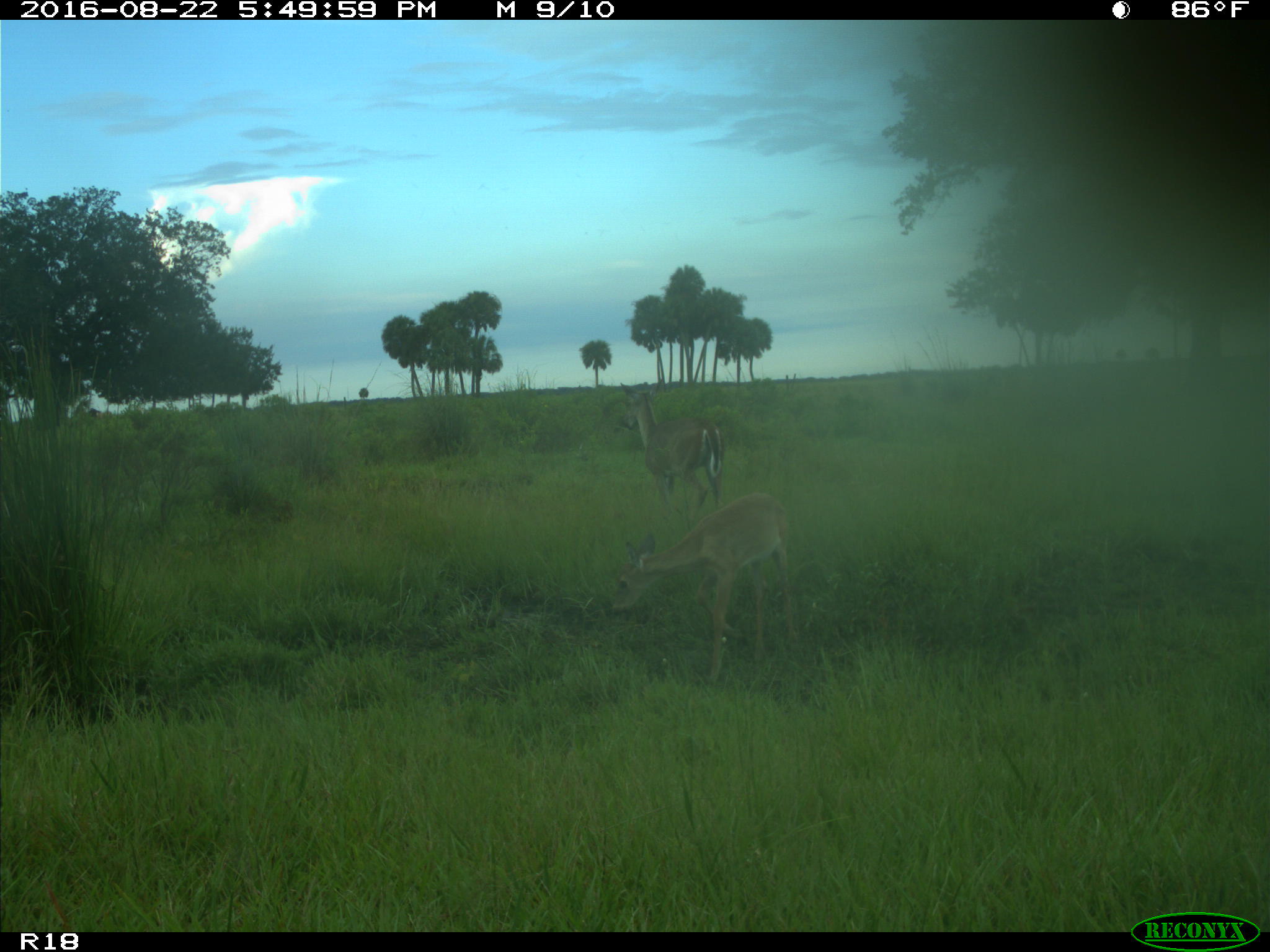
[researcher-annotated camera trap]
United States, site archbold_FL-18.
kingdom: Animalia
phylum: Chordata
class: Mammalia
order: Artiodactyla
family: Cervidae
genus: Odocoileus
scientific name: Odocoileus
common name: deer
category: unidentified deer